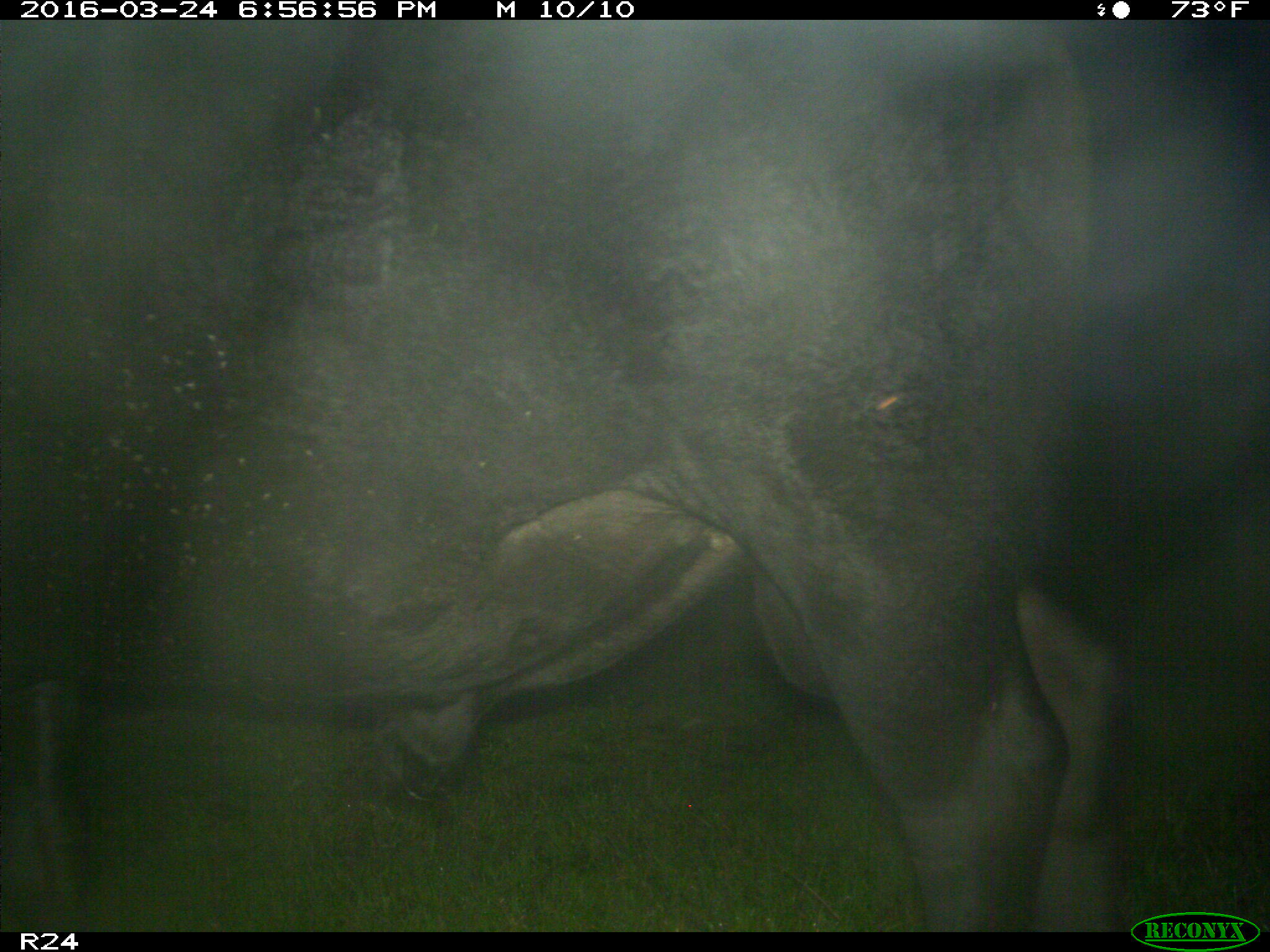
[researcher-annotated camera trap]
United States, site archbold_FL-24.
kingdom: Animalia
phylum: Chordata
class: Mammalia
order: Artiodactyla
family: Bovidae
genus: Bos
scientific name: Bos taurus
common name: domestic cow